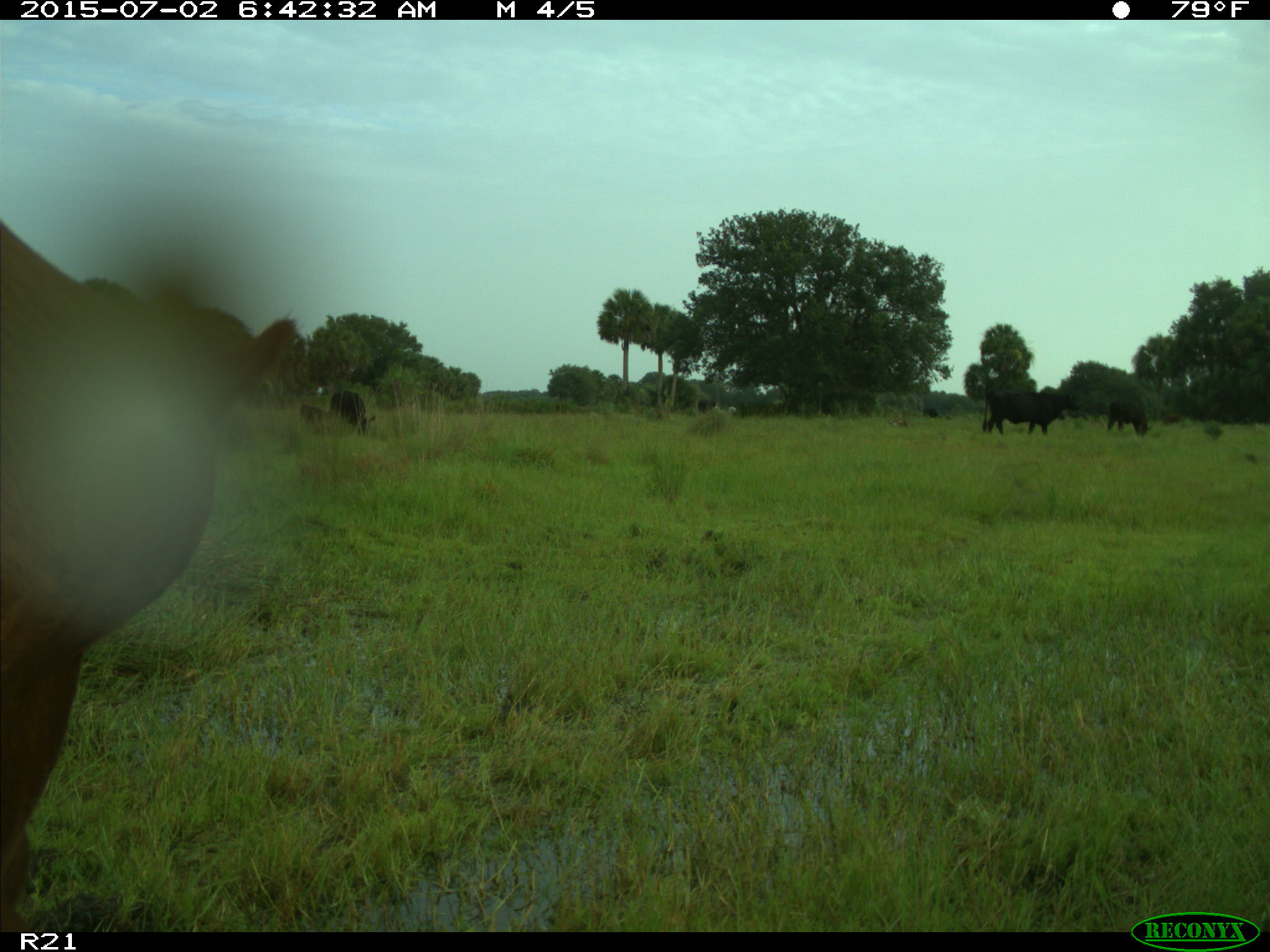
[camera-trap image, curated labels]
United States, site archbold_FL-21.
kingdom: Animalia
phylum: Chordata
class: Mammalia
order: Artiodactyla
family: Bovidae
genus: Bos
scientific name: Bos taurus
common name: domestic cow